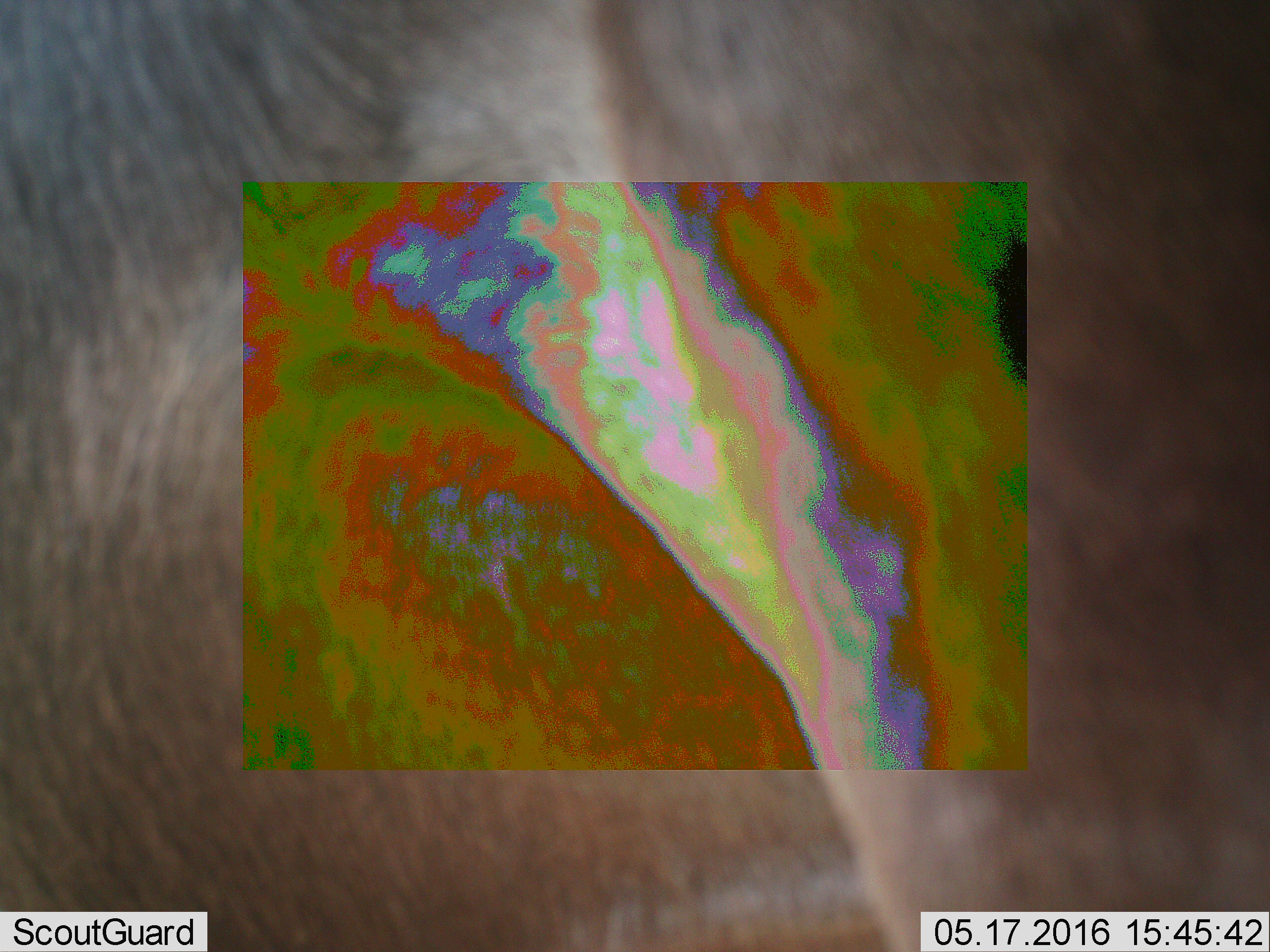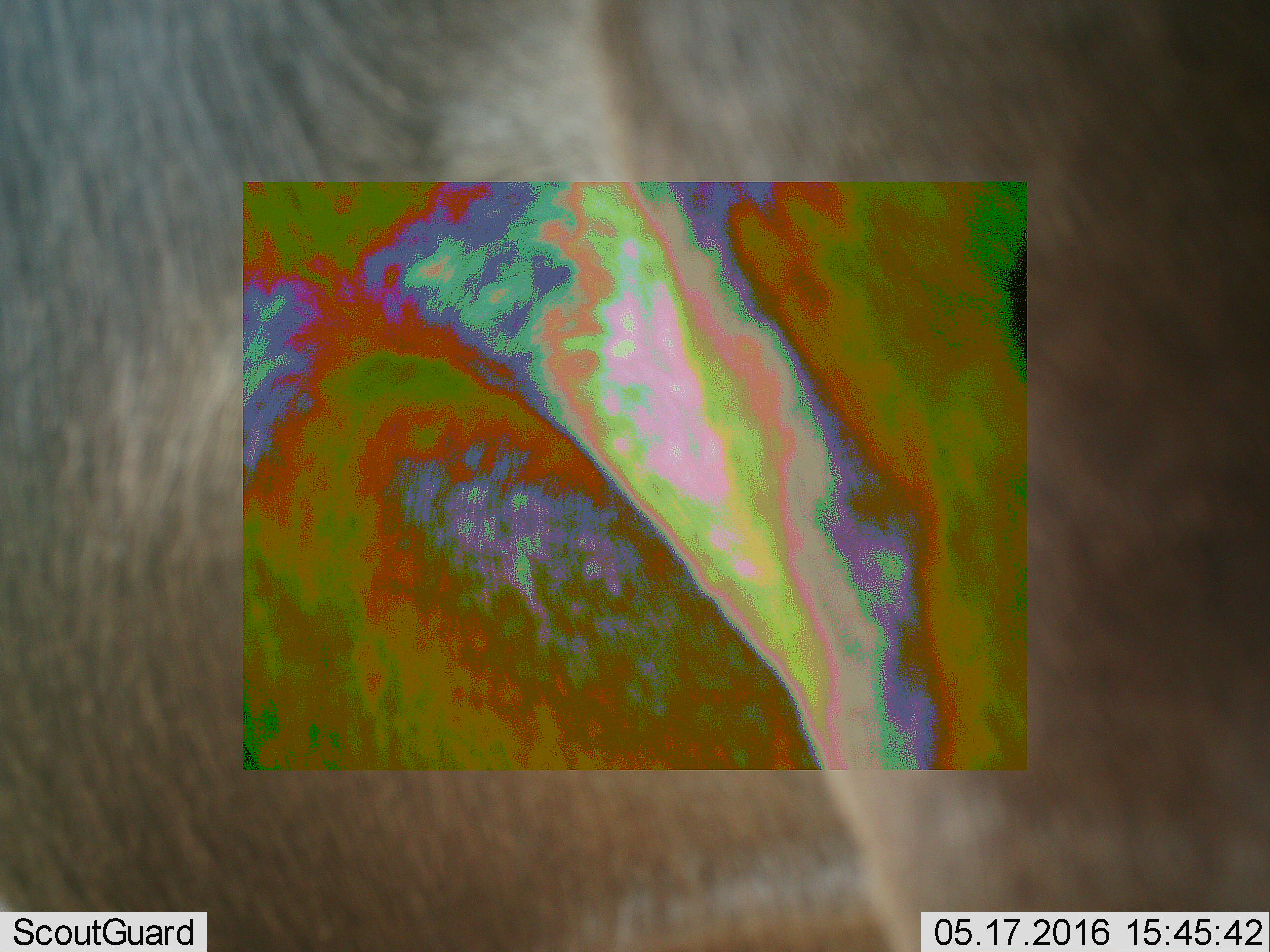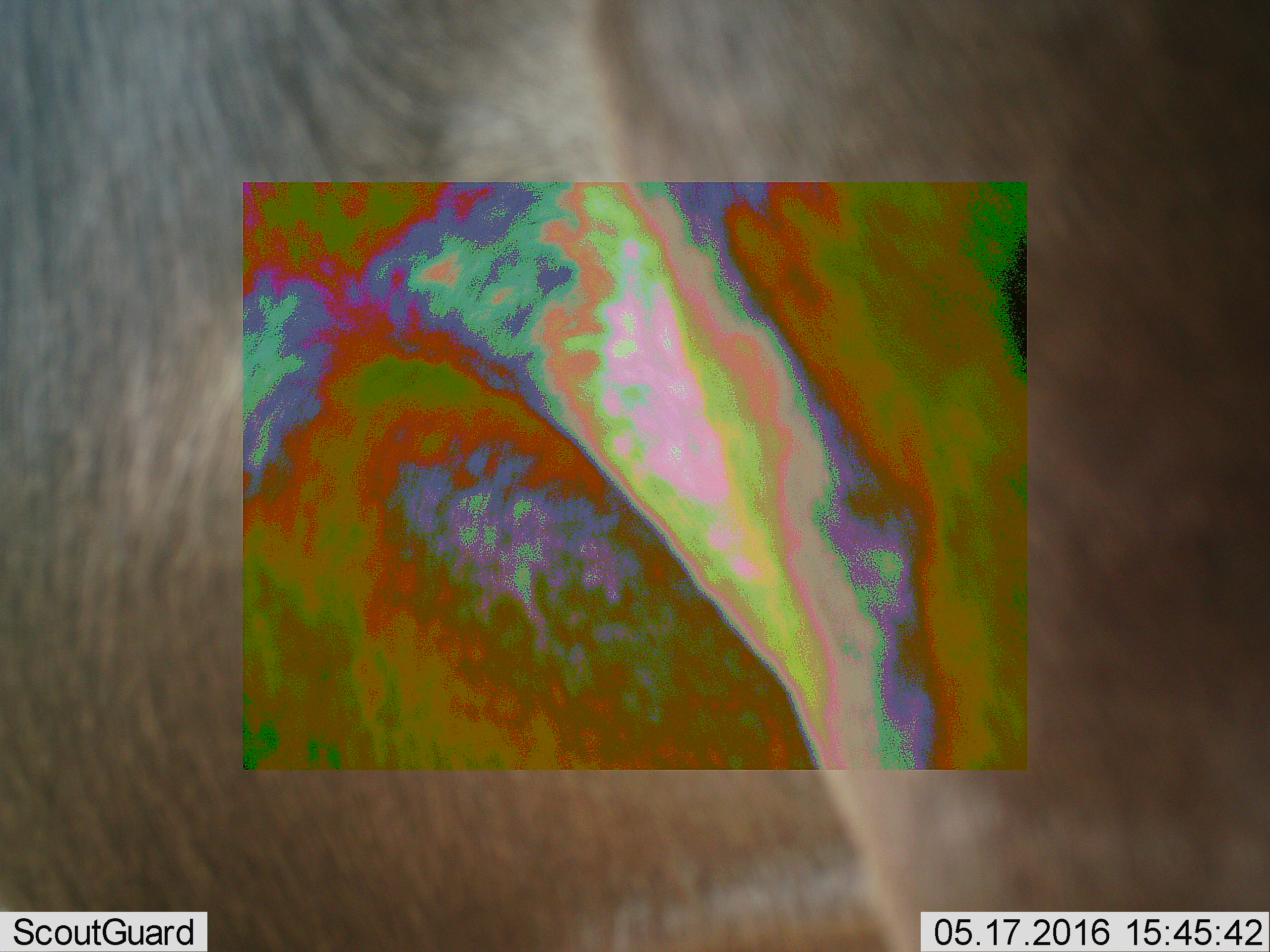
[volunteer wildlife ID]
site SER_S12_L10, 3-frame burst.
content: unidentified animal